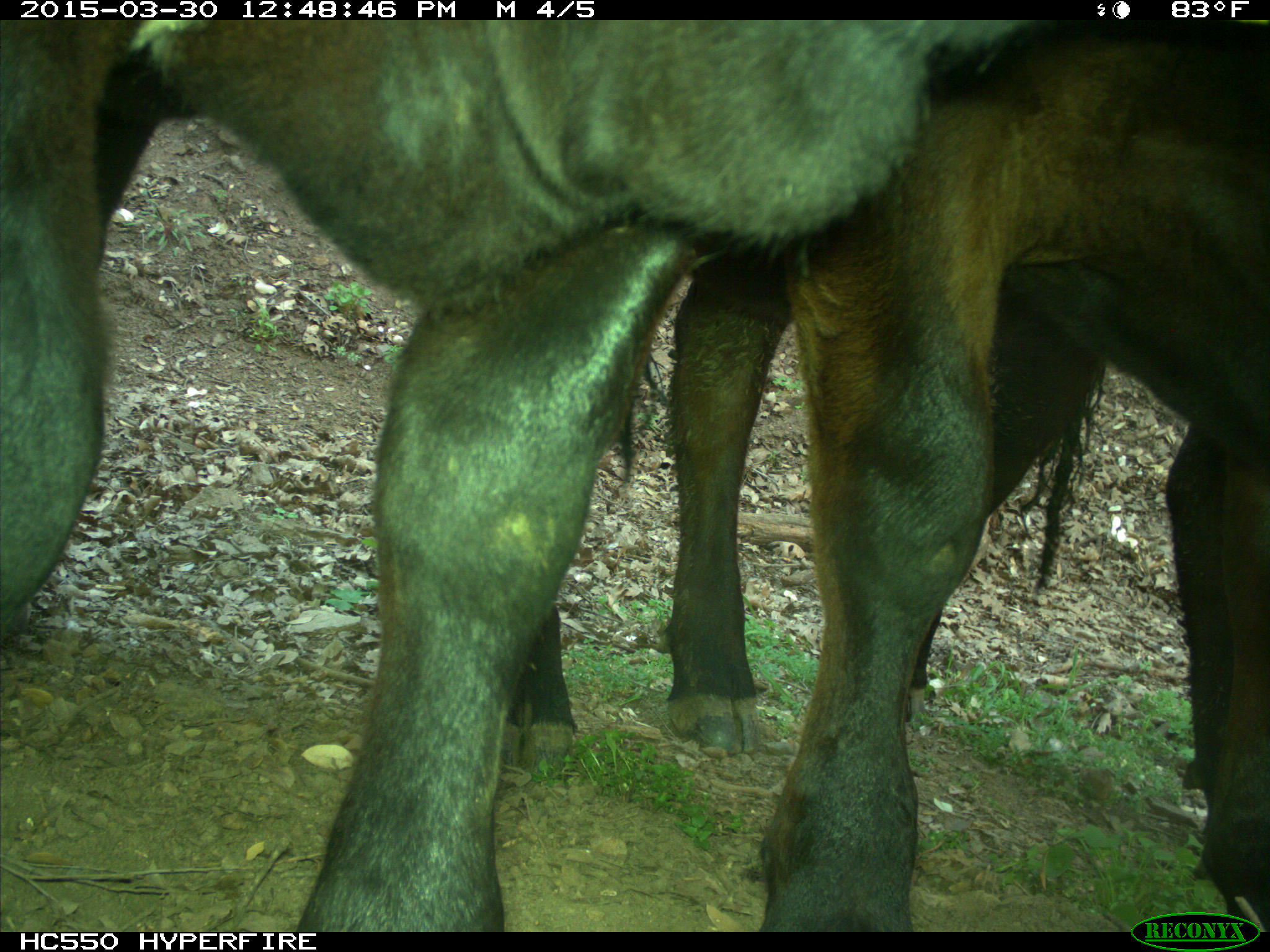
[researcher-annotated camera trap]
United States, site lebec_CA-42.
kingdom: Animalia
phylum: Chordata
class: Mammalia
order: Artiodactyla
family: Bovidae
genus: Bos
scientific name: Bos taurus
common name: domestic cow